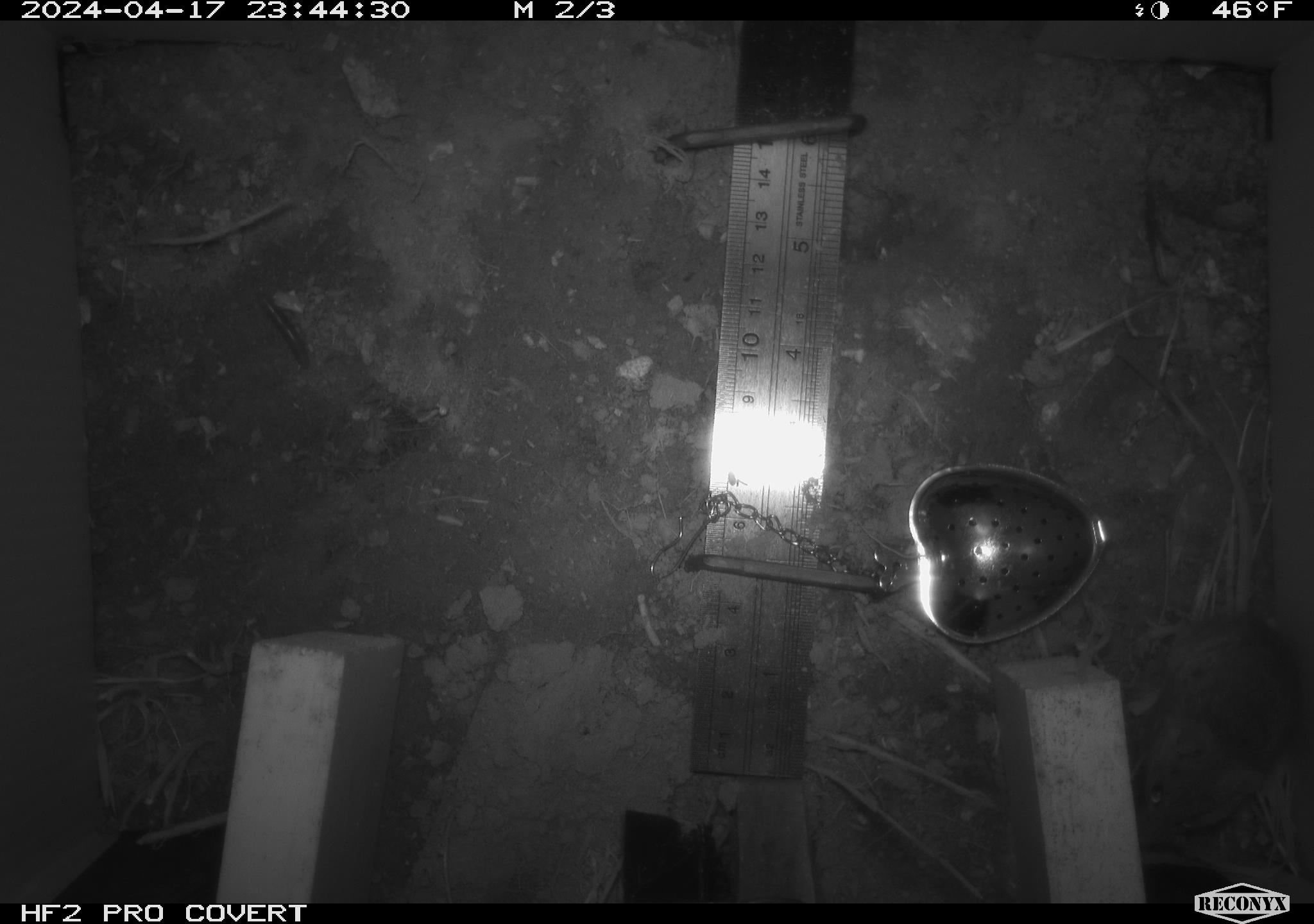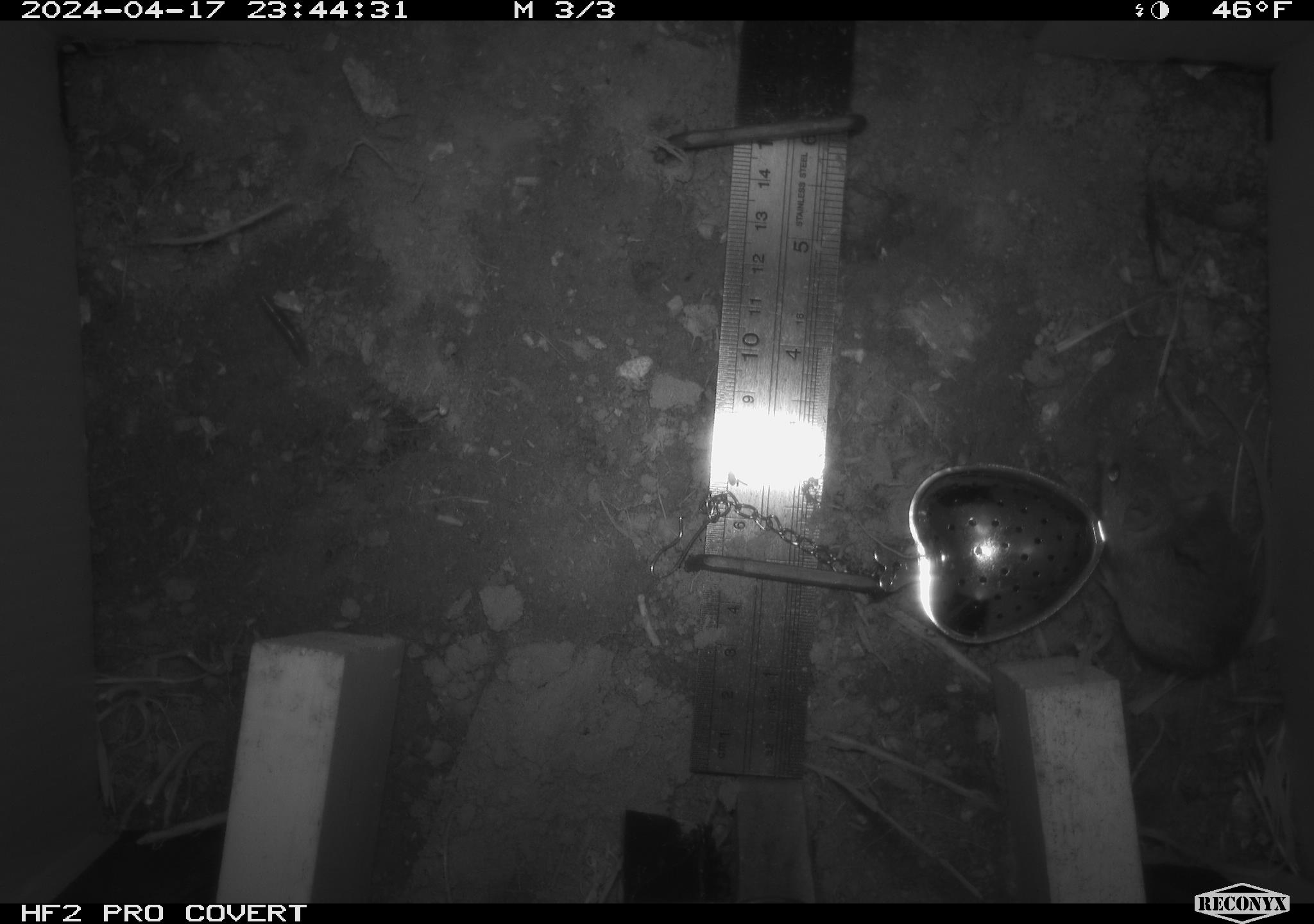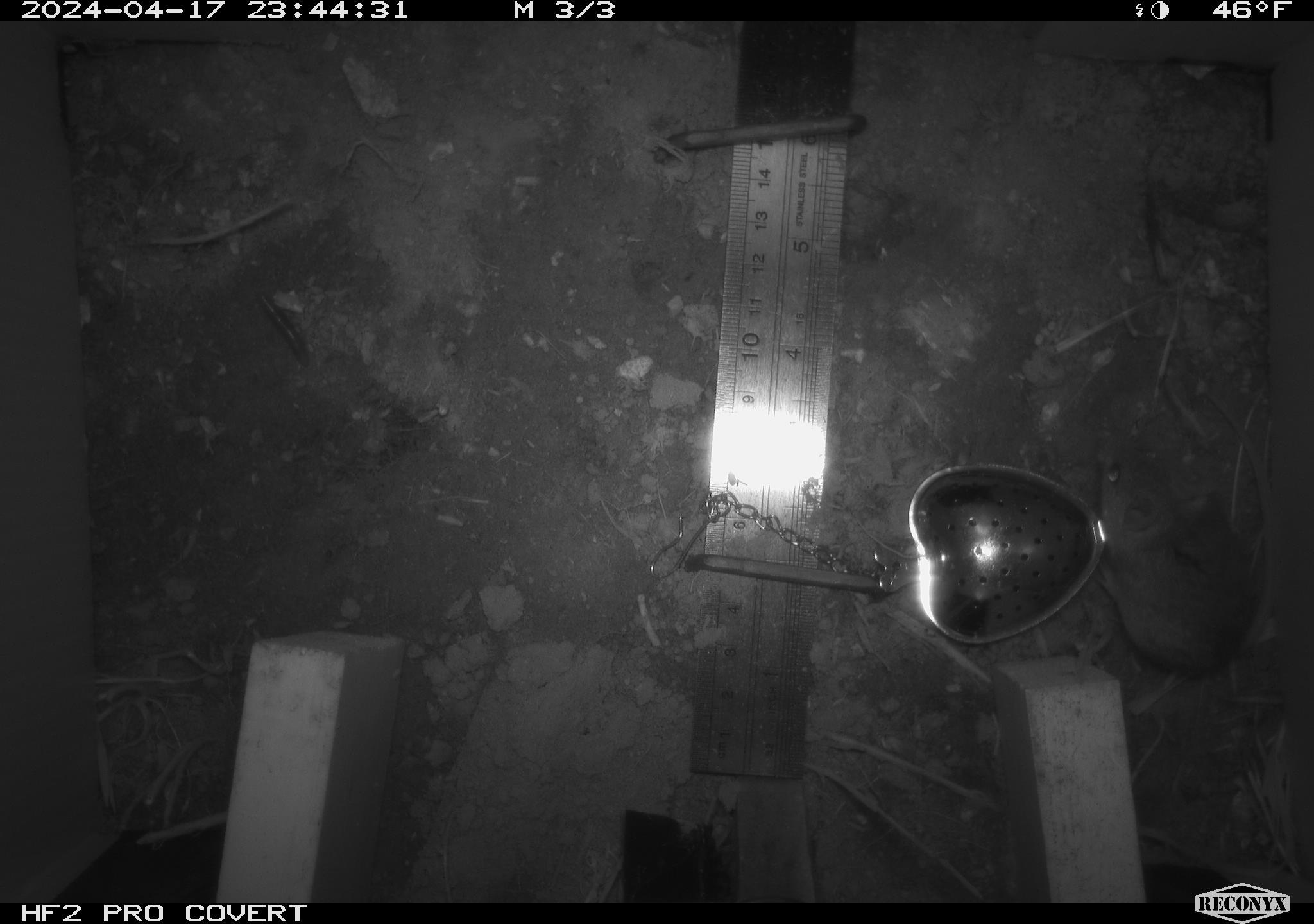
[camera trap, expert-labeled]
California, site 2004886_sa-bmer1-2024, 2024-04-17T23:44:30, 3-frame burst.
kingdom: Animalia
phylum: Chordata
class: Mammalia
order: Rodentia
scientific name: Rodentia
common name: mouse species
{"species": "mouse species (Rodentia)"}